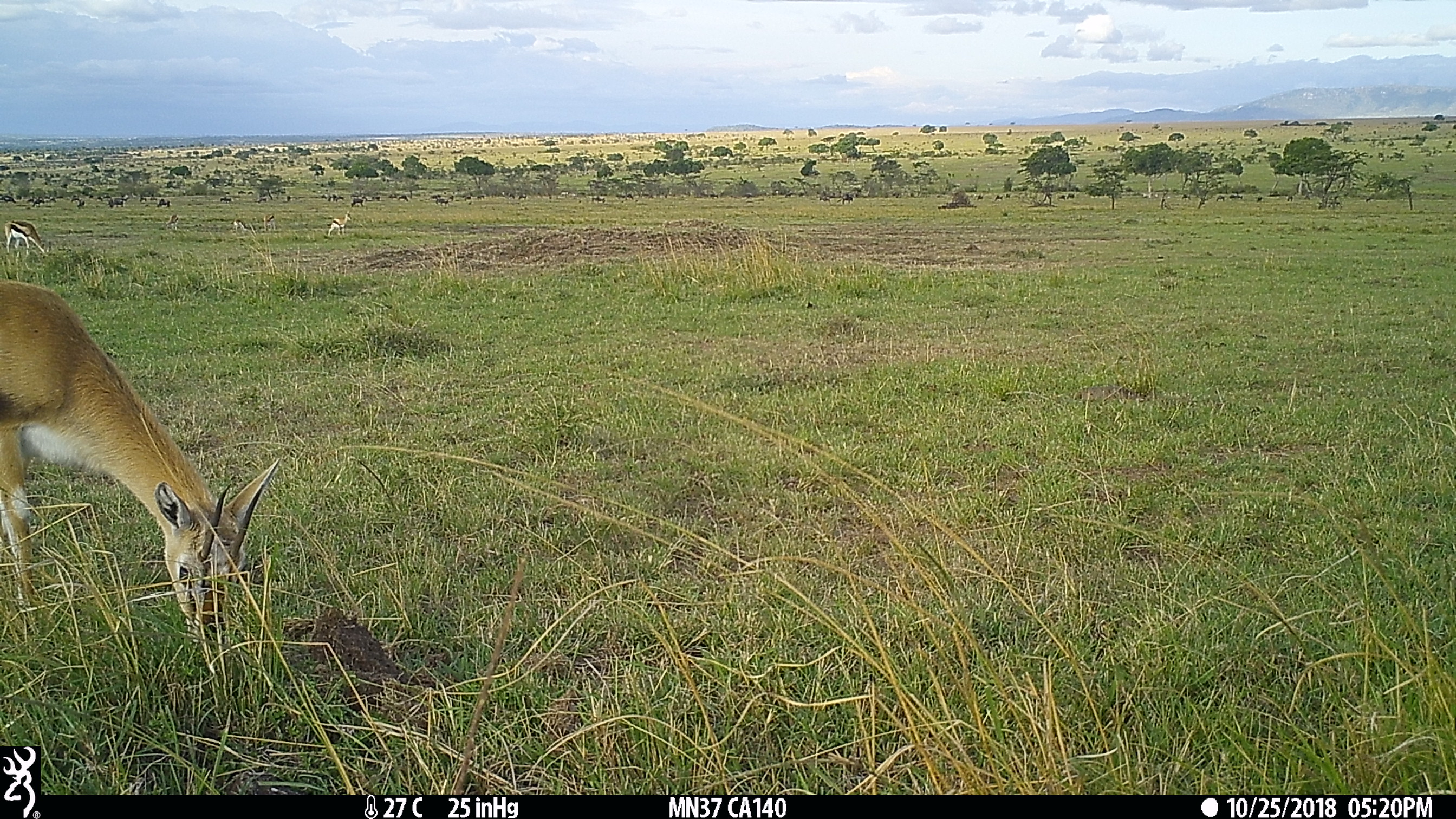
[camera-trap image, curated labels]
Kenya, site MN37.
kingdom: Animalia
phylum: Chordata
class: Mammalia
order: Artiodactyla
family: Bovidae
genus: Eudorcas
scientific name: Eudorcas thomsonii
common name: thomon's gazelle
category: gazelle thomsons